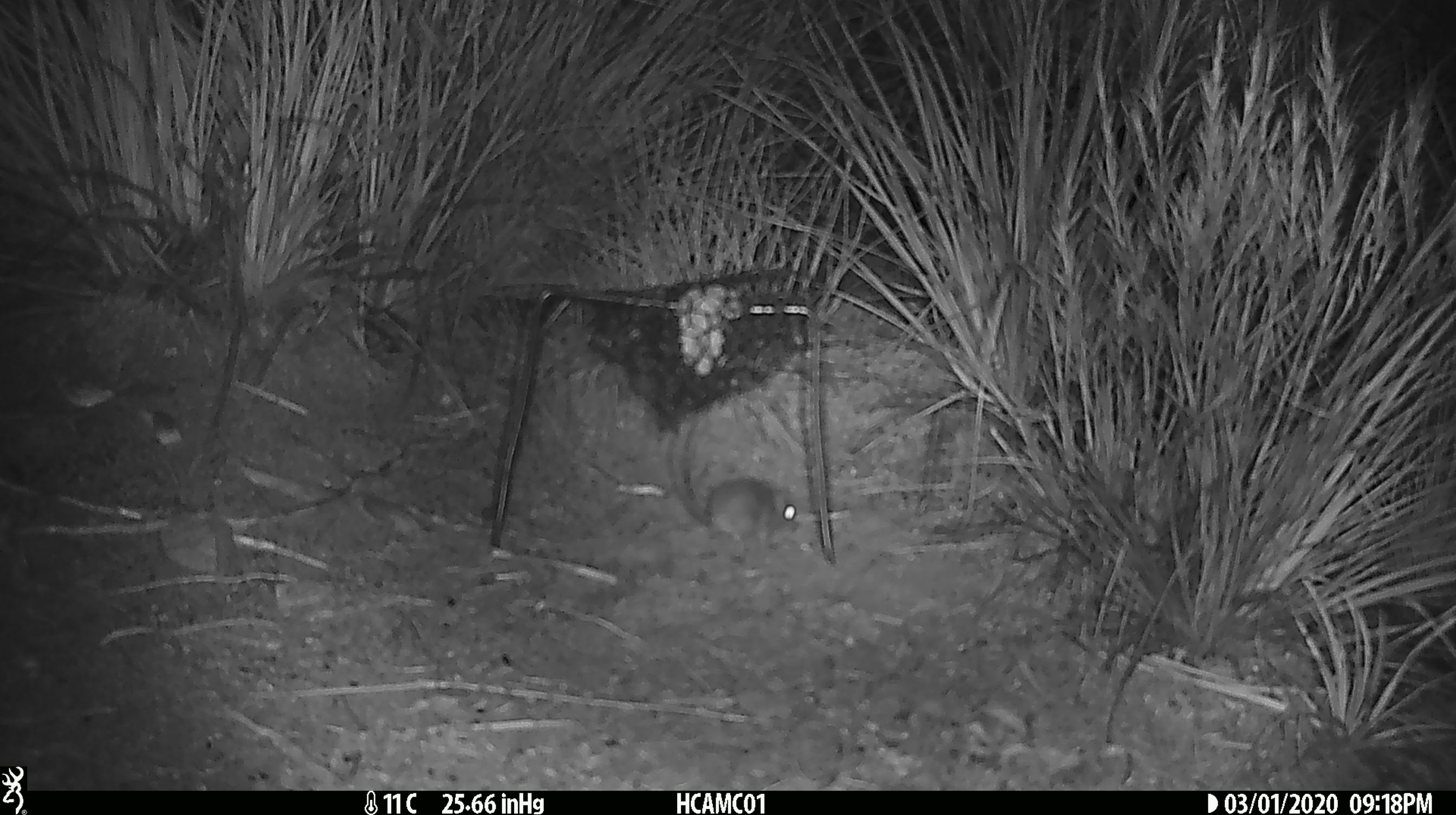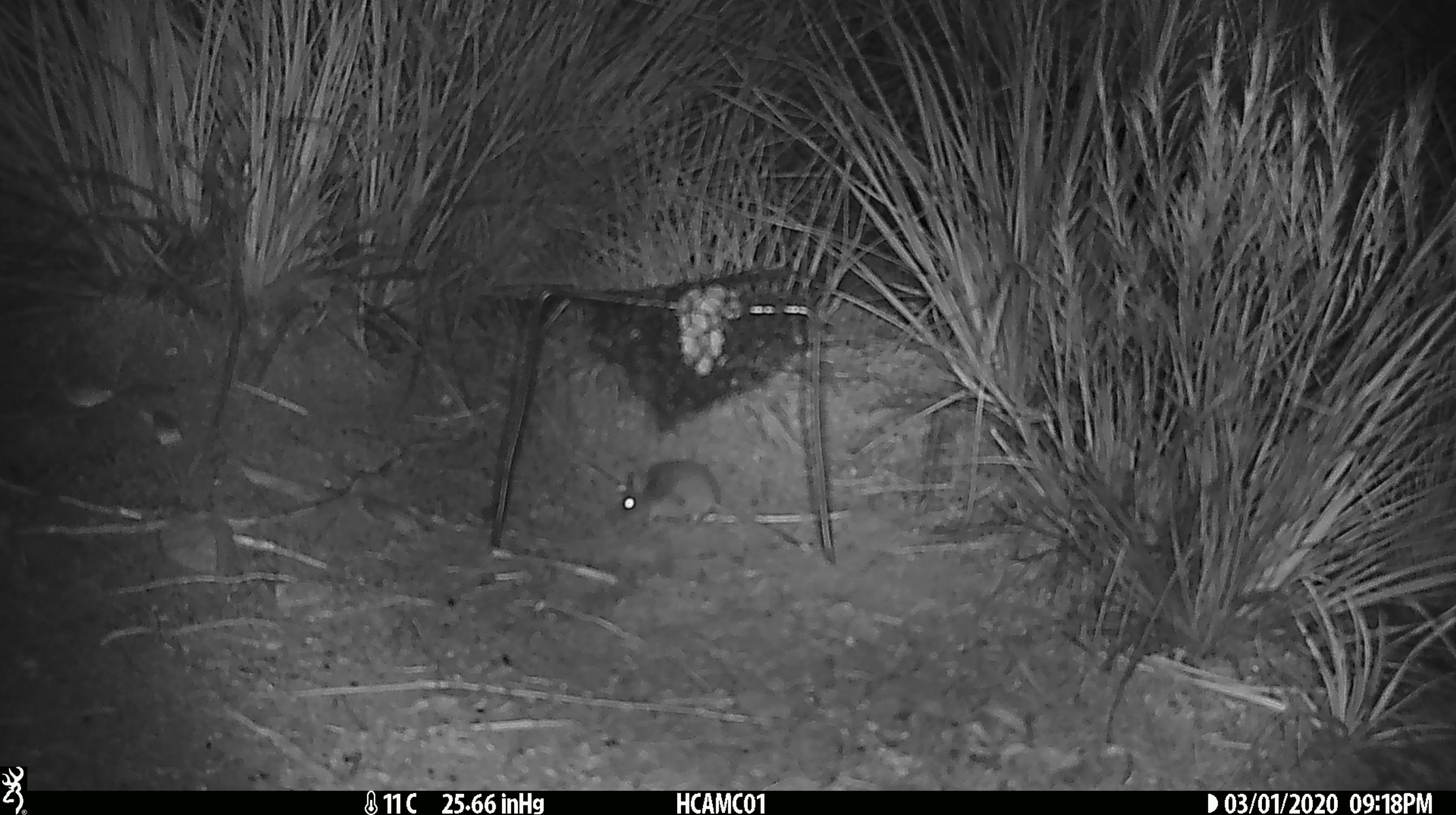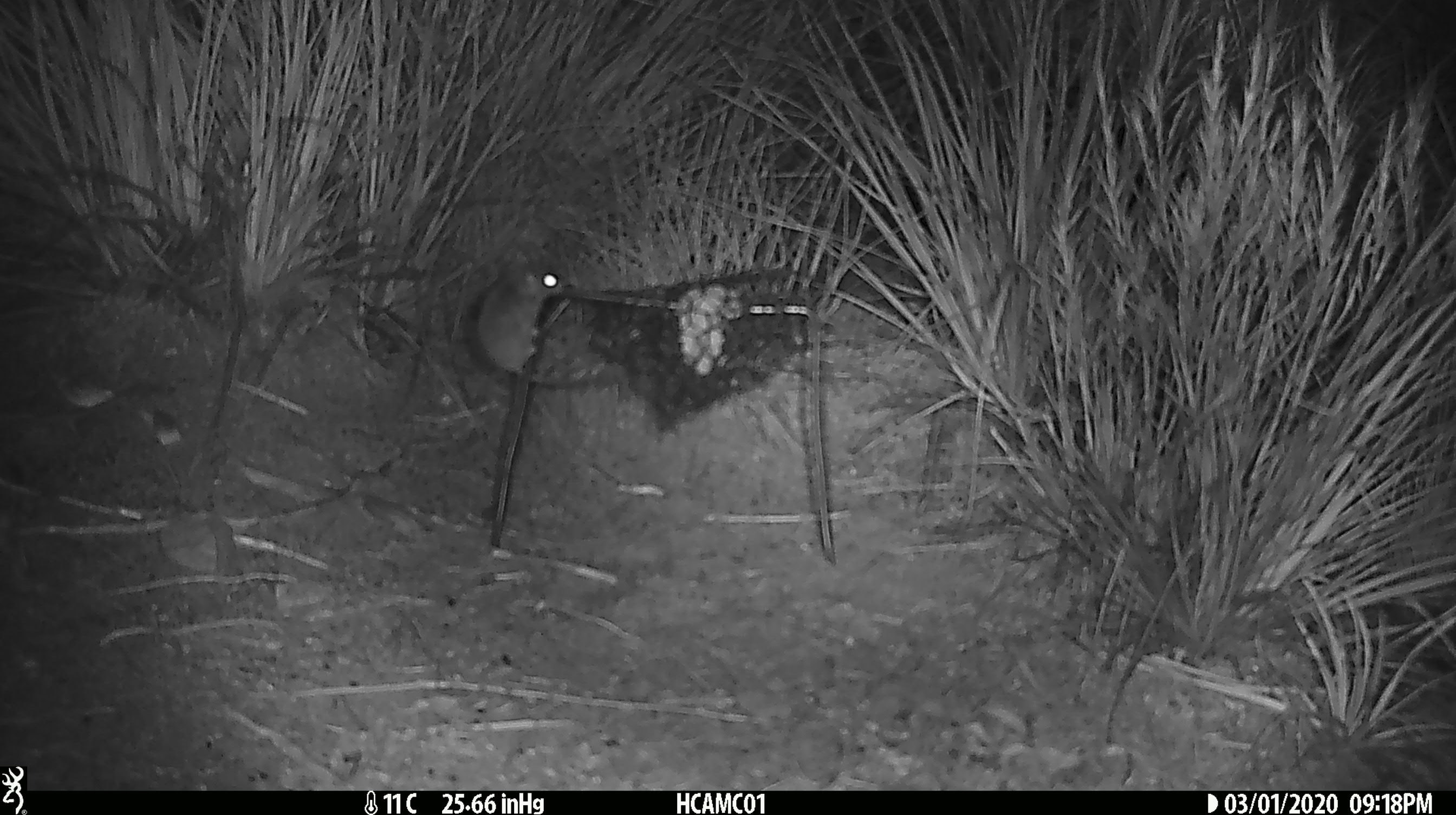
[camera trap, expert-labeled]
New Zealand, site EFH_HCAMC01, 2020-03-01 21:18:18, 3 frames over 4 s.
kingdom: Animalia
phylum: Chordata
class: Mammalia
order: Rodentia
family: Muridae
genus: Mus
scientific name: Mus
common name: mouse